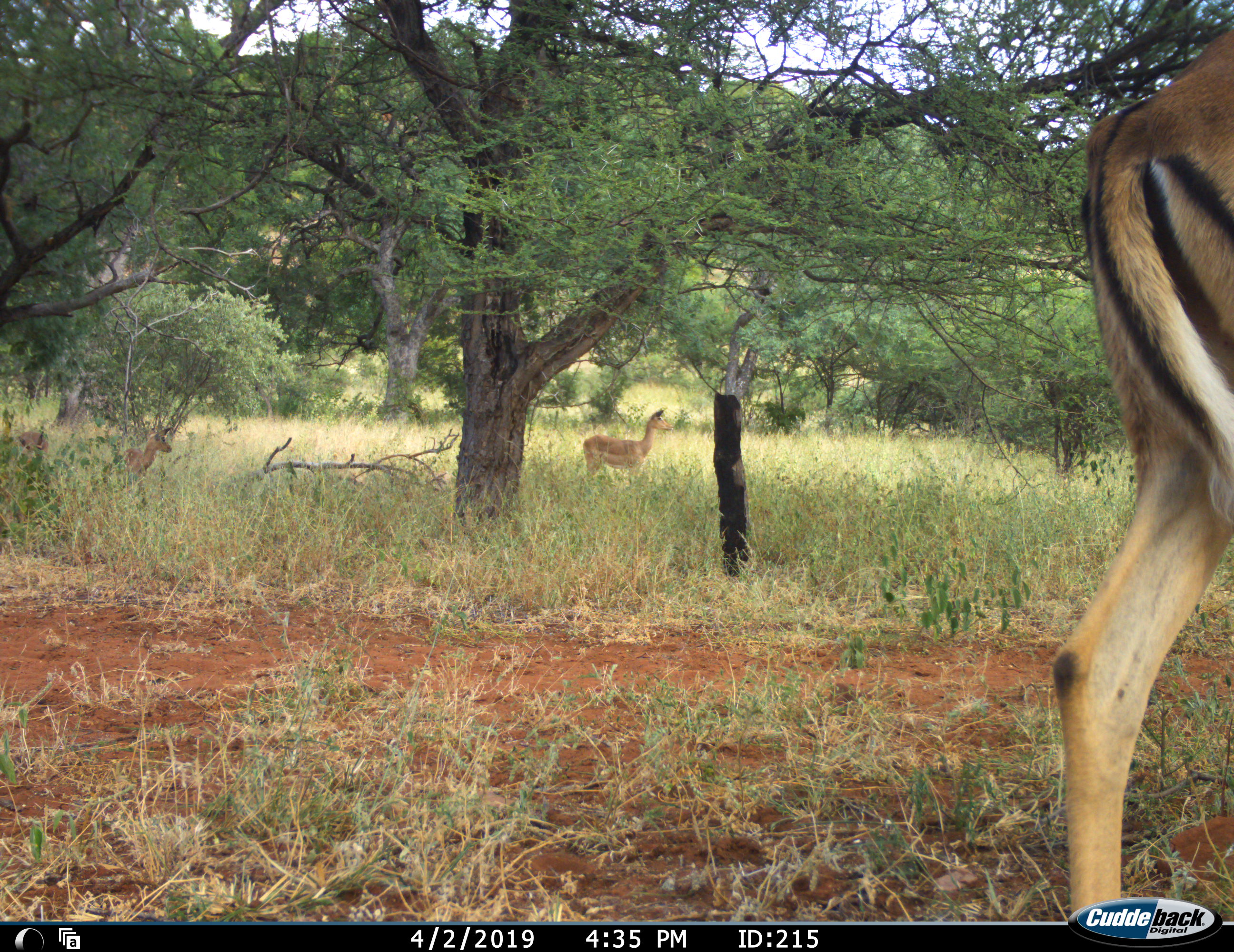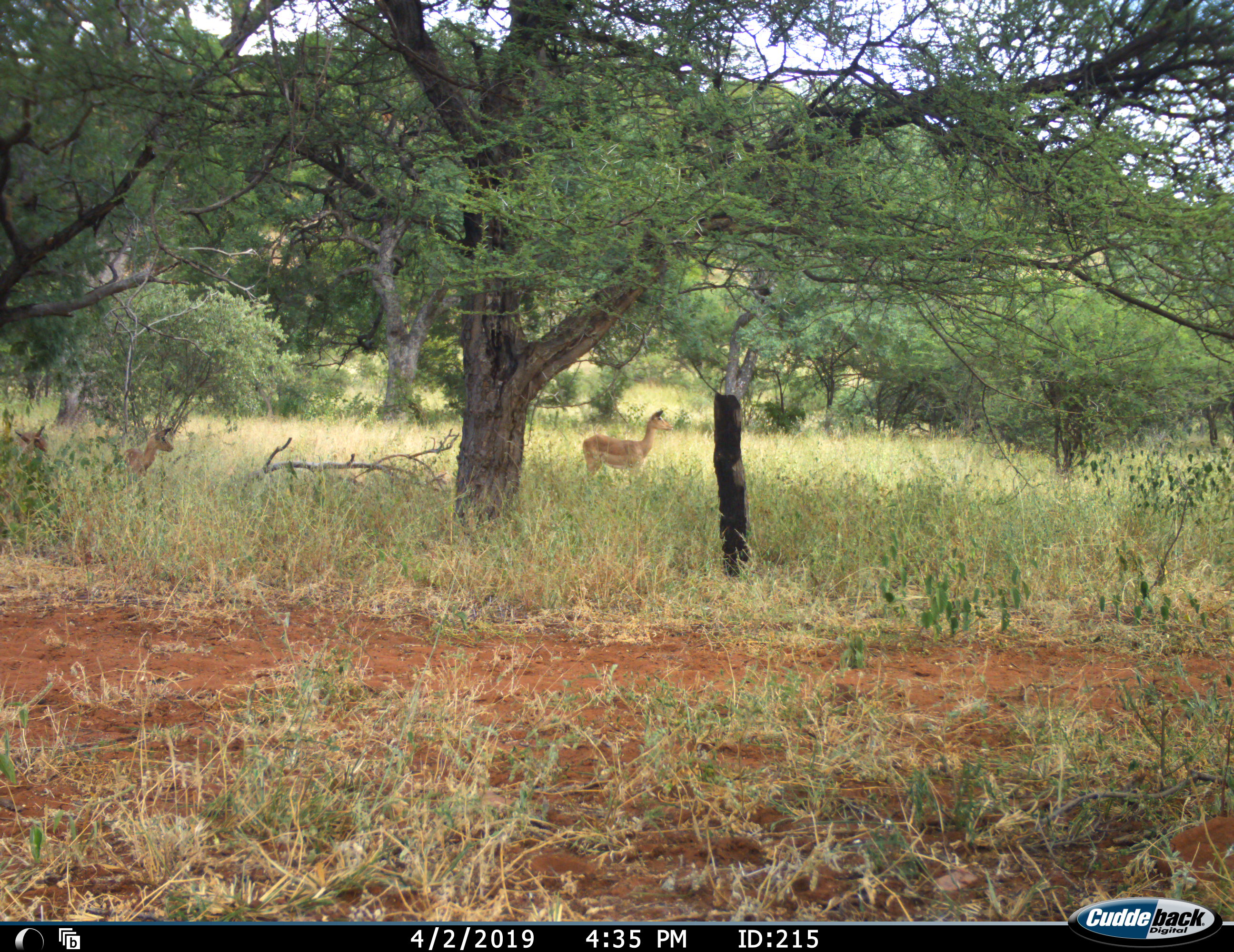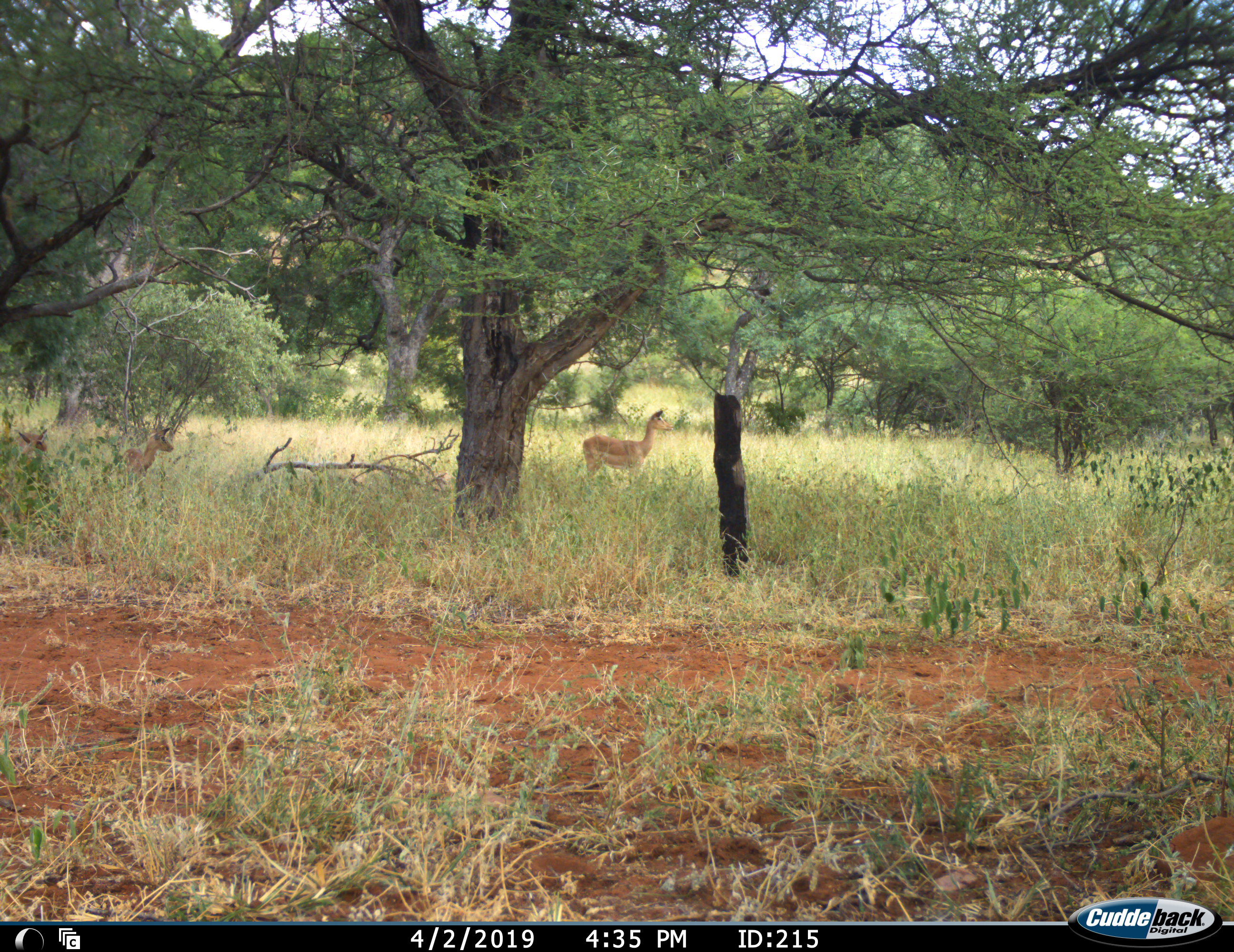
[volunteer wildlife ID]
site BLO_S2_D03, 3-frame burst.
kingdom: Animalia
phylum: Chordata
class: Mammalia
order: Artiodactyla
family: Bovidae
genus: Aepyceros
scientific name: Aepyceros melampus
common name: impala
Impala (Aepyceros melampus), count 4. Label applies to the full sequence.